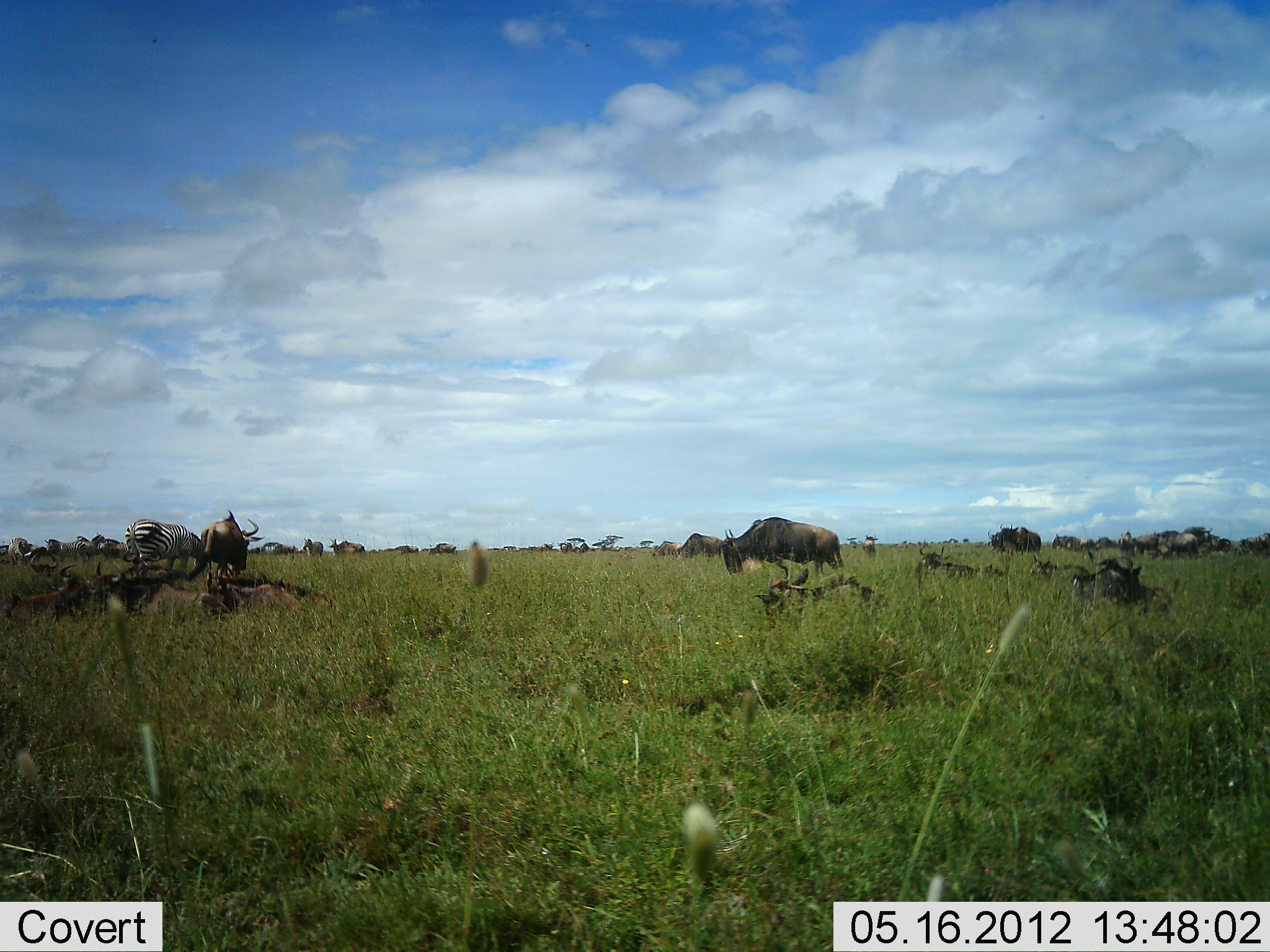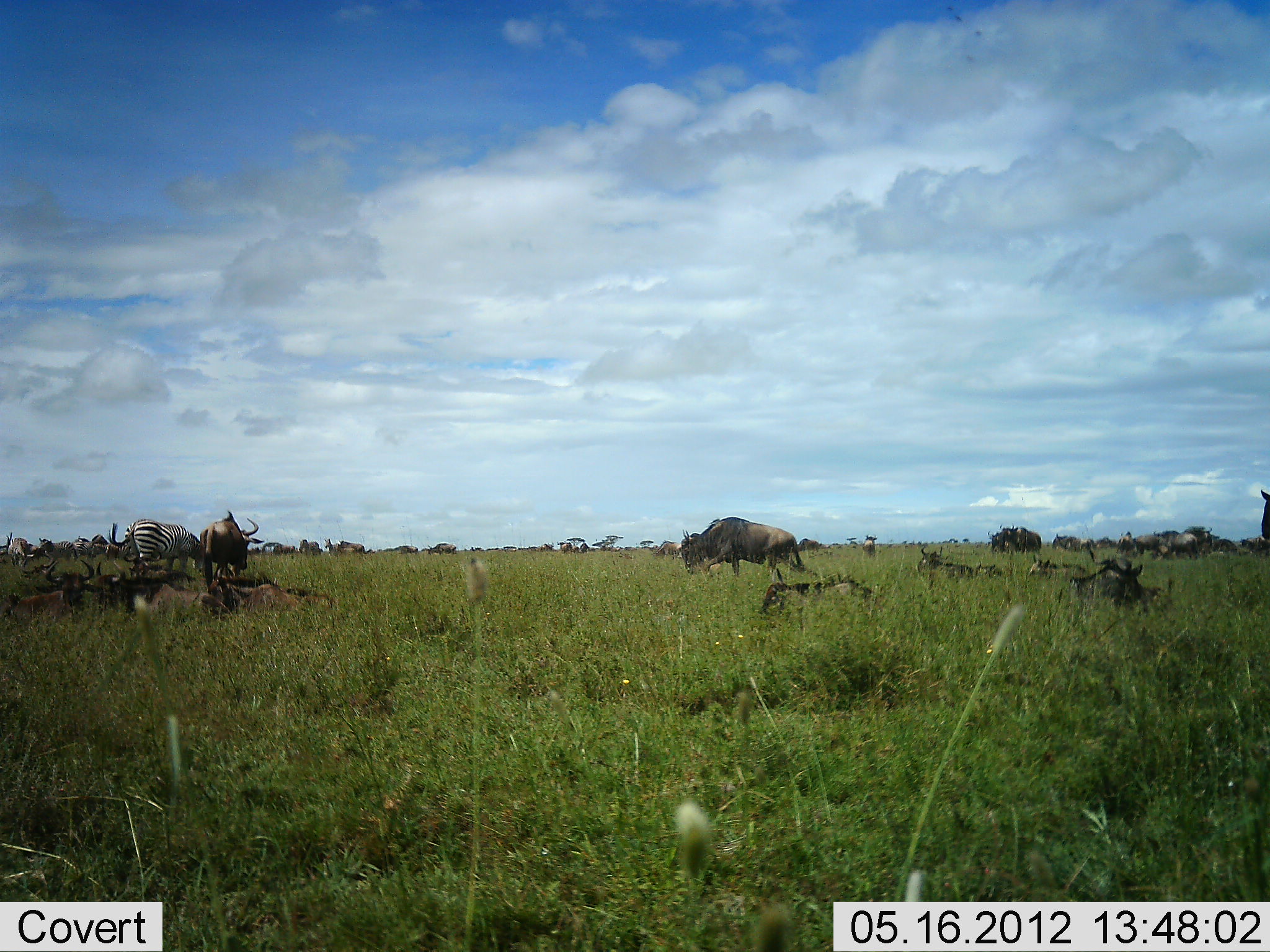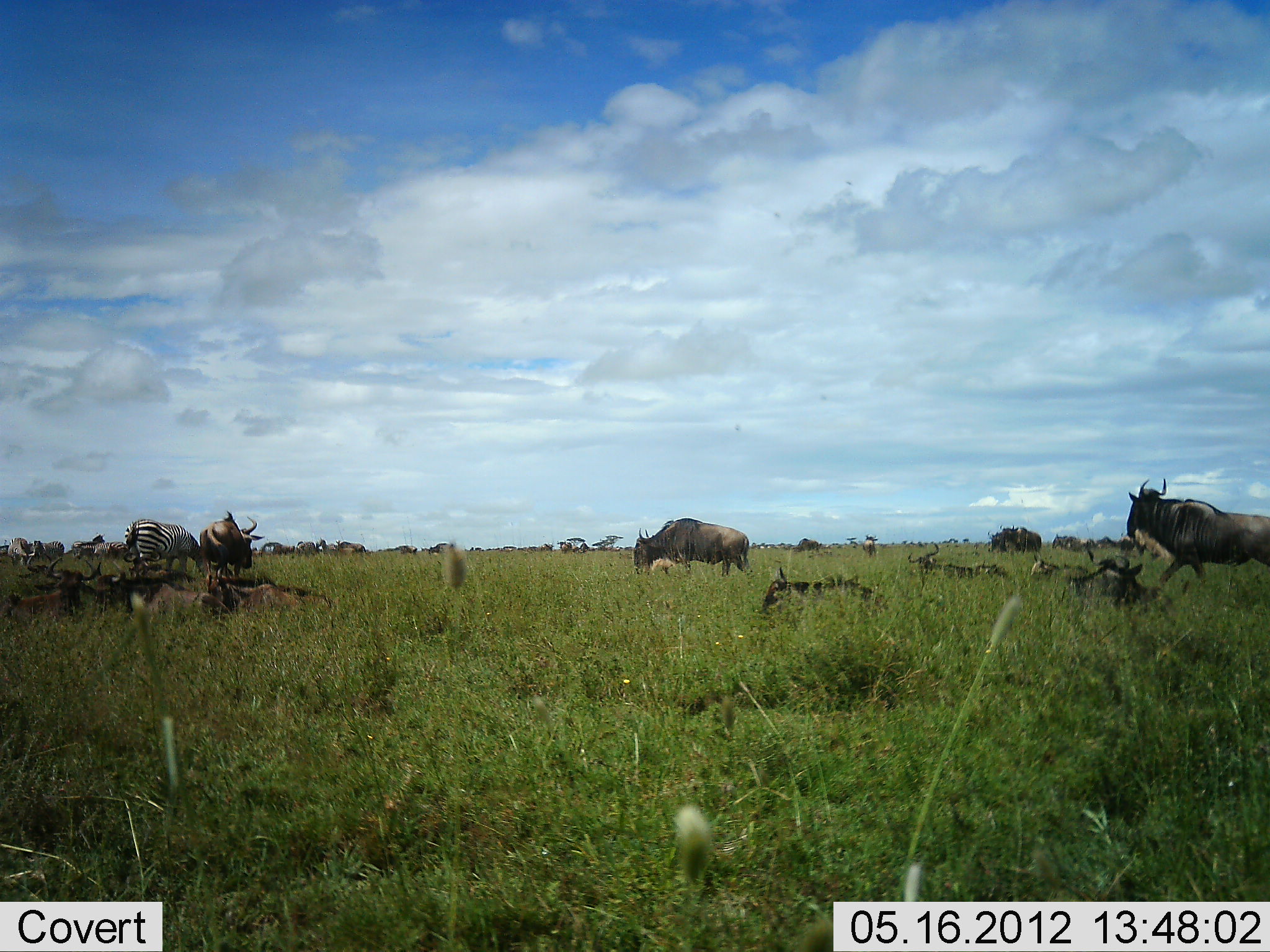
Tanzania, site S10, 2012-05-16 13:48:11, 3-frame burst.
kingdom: Animalia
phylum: Chordata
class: Mammalia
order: Artiodactyla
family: Bovidae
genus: Connochaetes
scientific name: Connochaetes taurinus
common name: blue wildebeest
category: wildebeest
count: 11-50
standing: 50%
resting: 67%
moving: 42%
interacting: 8%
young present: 0%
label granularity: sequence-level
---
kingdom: Animalia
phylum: Chordata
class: Mammalia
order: Perissodactyla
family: Equidae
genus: Equus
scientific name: Equus quagga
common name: plains zebra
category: zebra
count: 1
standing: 50%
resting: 0%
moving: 8%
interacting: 0%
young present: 0%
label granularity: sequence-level